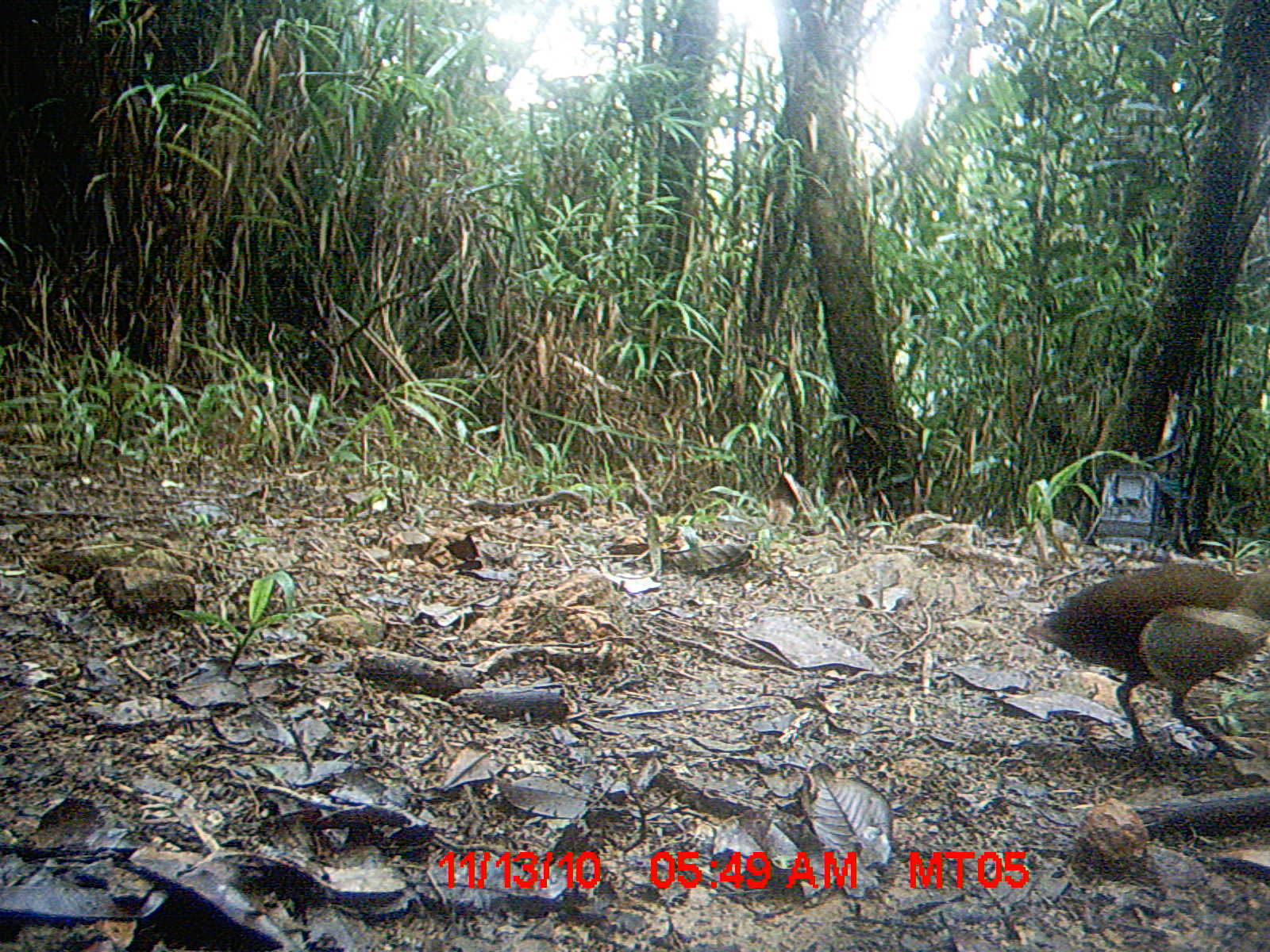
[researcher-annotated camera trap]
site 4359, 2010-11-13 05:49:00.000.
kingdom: Animalia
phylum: Chordata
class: Aves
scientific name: Aves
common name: bird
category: unknown bird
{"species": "unknown bird (bird) (Aves)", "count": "1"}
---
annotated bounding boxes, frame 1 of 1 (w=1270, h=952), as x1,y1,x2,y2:
unknown bird: 1019,556,1270,769